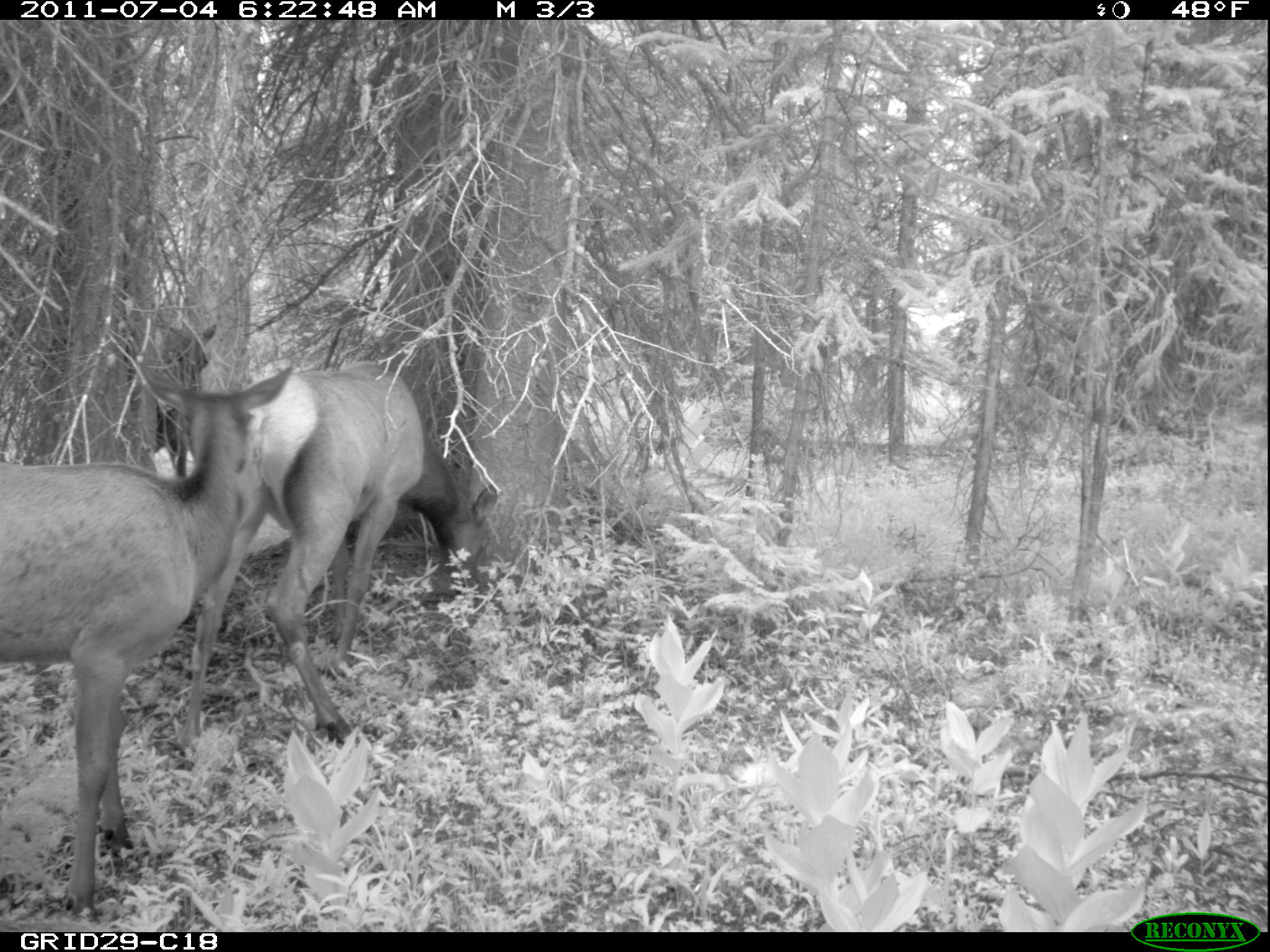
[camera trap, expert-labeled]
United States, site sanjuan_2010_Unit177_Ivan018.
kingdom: Animalia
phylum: Chordata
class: Mammalia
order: Artiodactyla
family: Cervidae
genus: Cervus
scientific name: Cervus elaphus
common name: red deer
Cervus elaphus (red deer).